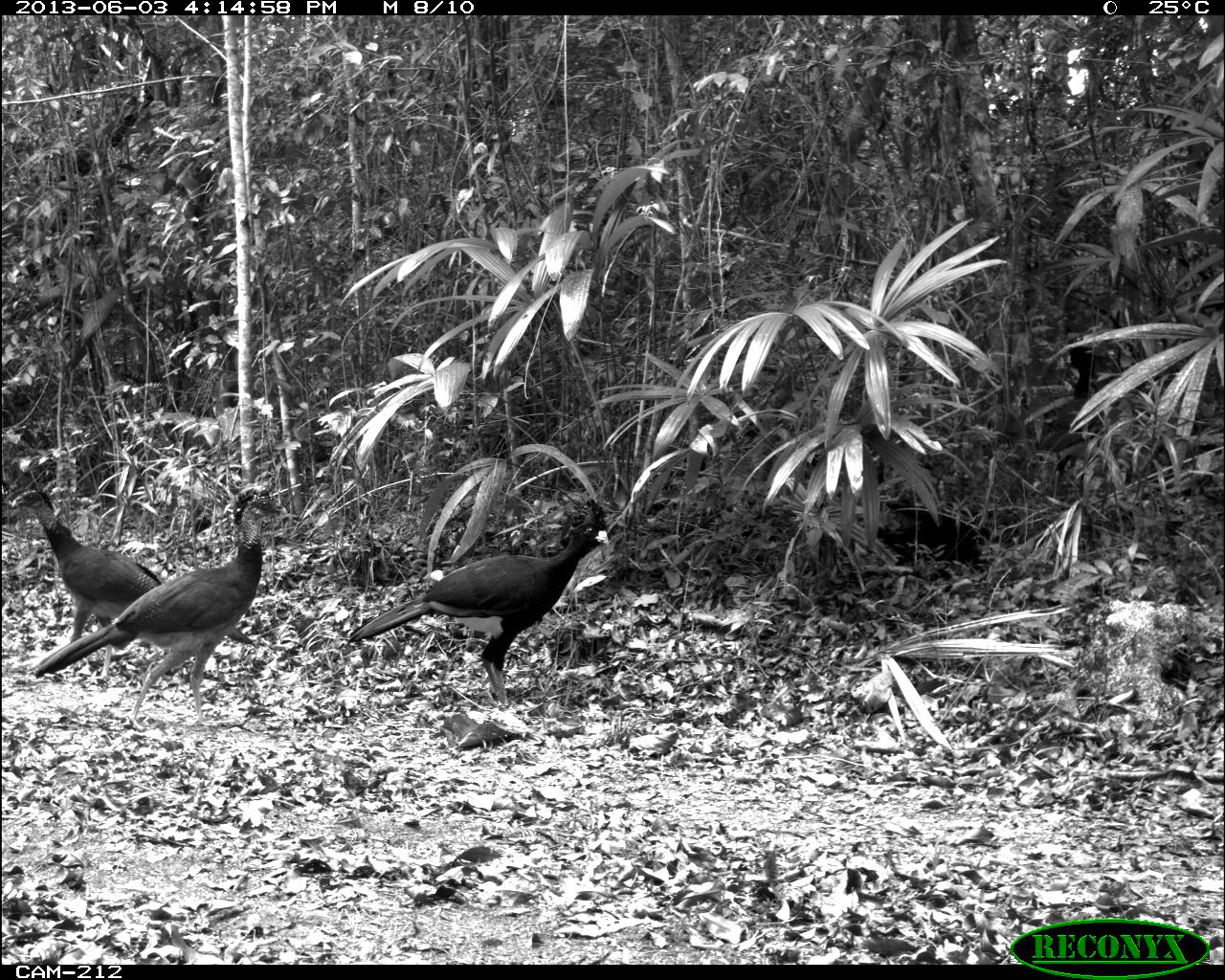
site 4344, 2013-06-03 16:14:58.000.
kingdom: Animalia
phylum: Chordata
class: Aves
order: Galliformes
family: Cracidae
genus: Crax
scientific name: Crax rubra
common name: great curassow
Crax rubra (great curassow), count 4.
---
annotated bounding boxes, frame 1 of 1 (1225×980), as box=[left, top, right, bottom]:
crax rubra: box=[28, 485, 287, 731]; box=[343, 498, 608, 711]; box=[11, 482, 255, 680]